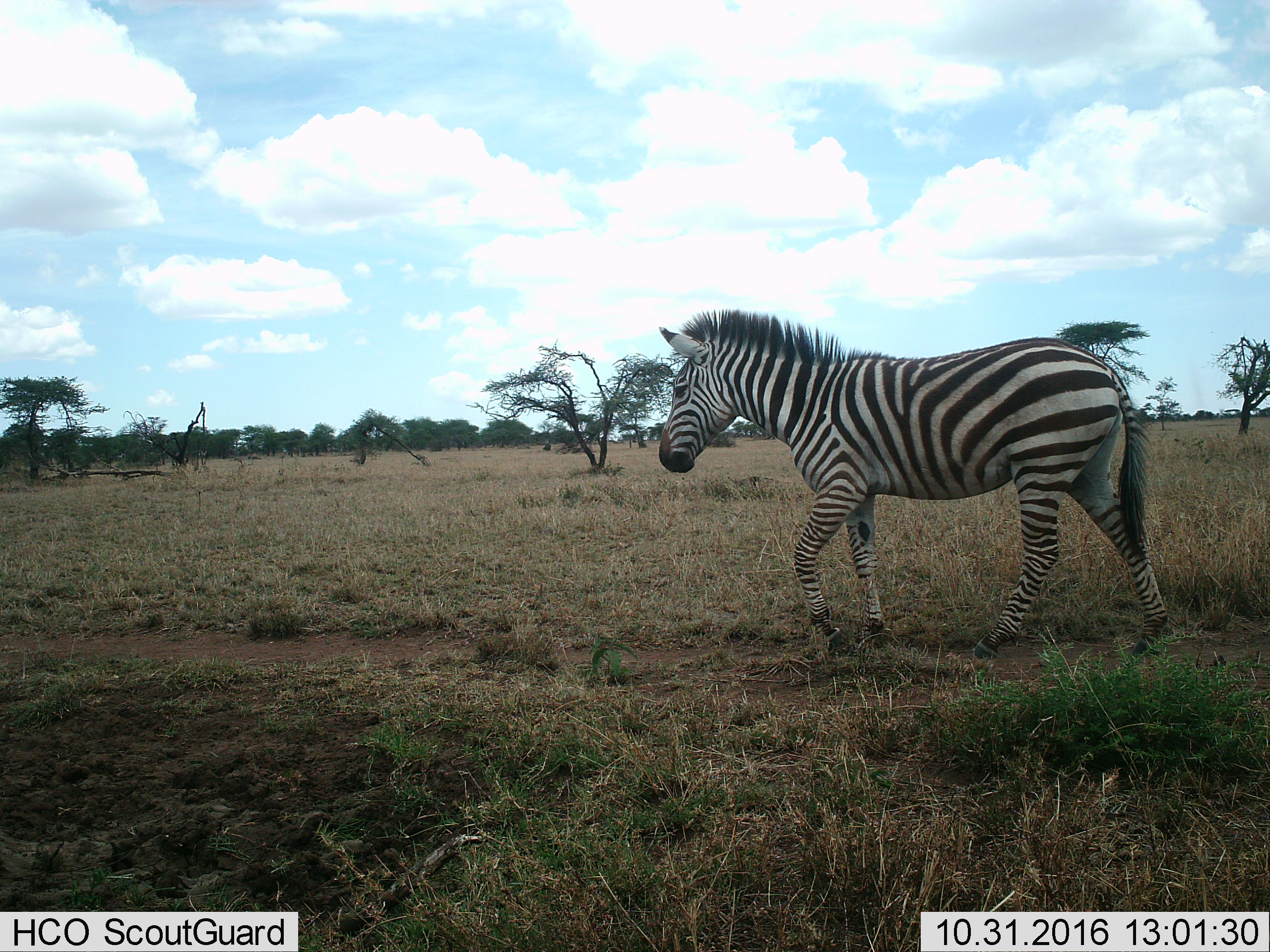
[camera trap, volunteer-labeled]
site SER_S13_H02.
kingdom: Animalia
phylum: Chordata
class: Mammalia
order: Perissodactyla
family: Equidae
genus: Equus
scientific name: Equus quagga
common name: plains zebra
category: zebraplains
Zebraplains (plains zebra) (Equus quagga), count 1. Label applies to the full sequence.